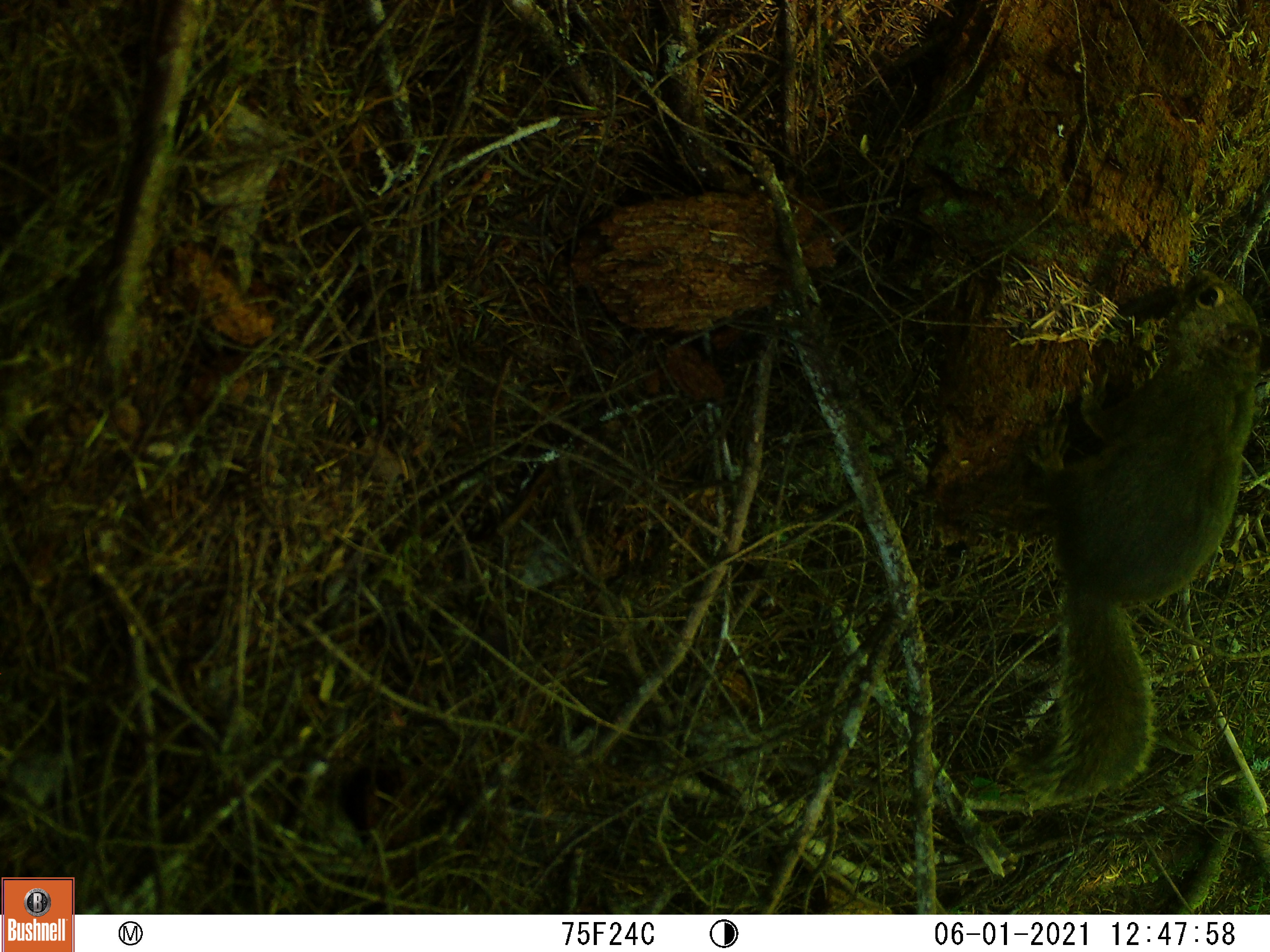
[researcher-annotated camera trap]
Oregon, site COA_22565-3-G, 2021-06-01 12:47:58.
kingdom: Animalia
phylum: Chordata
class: Mammalia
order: Rodentia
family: Sciuridae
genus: Tamiasciurus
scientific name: Tamiasciurus douglasii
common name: douglas squirrel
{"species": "douglas squirrel (Tamiasciurus douglasii)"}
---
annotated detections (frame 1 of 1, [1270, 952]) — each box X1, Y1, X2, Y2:
douglas squirrel: 975, 270, 1258, 818